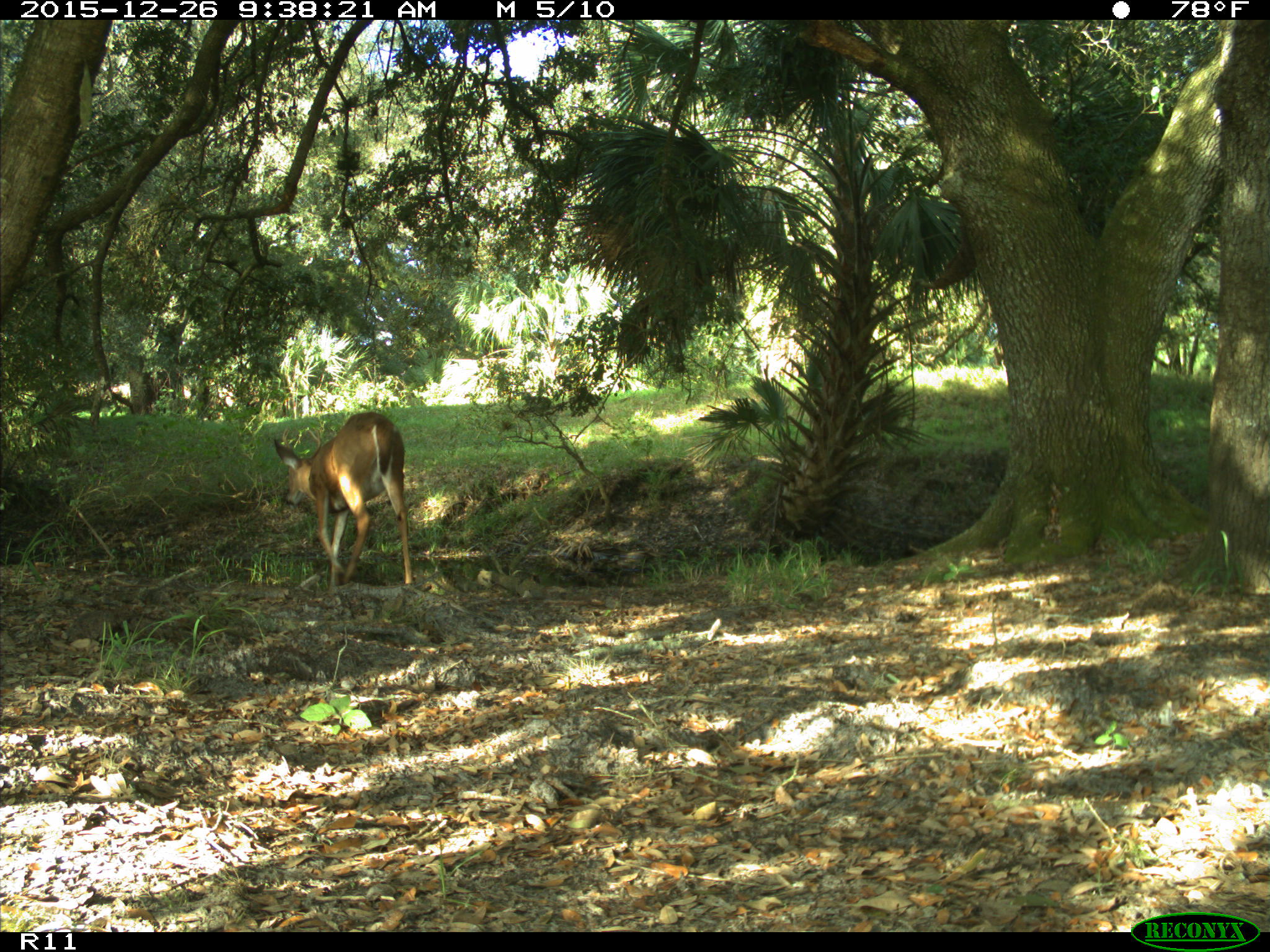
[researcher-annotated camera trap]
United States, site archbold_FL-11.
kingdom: Animalia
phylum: Chordata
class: Mammalia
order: Artiodactyla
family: Cervidae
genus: Odocoileus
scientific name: Odocoileus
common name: deer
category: unidentified deer